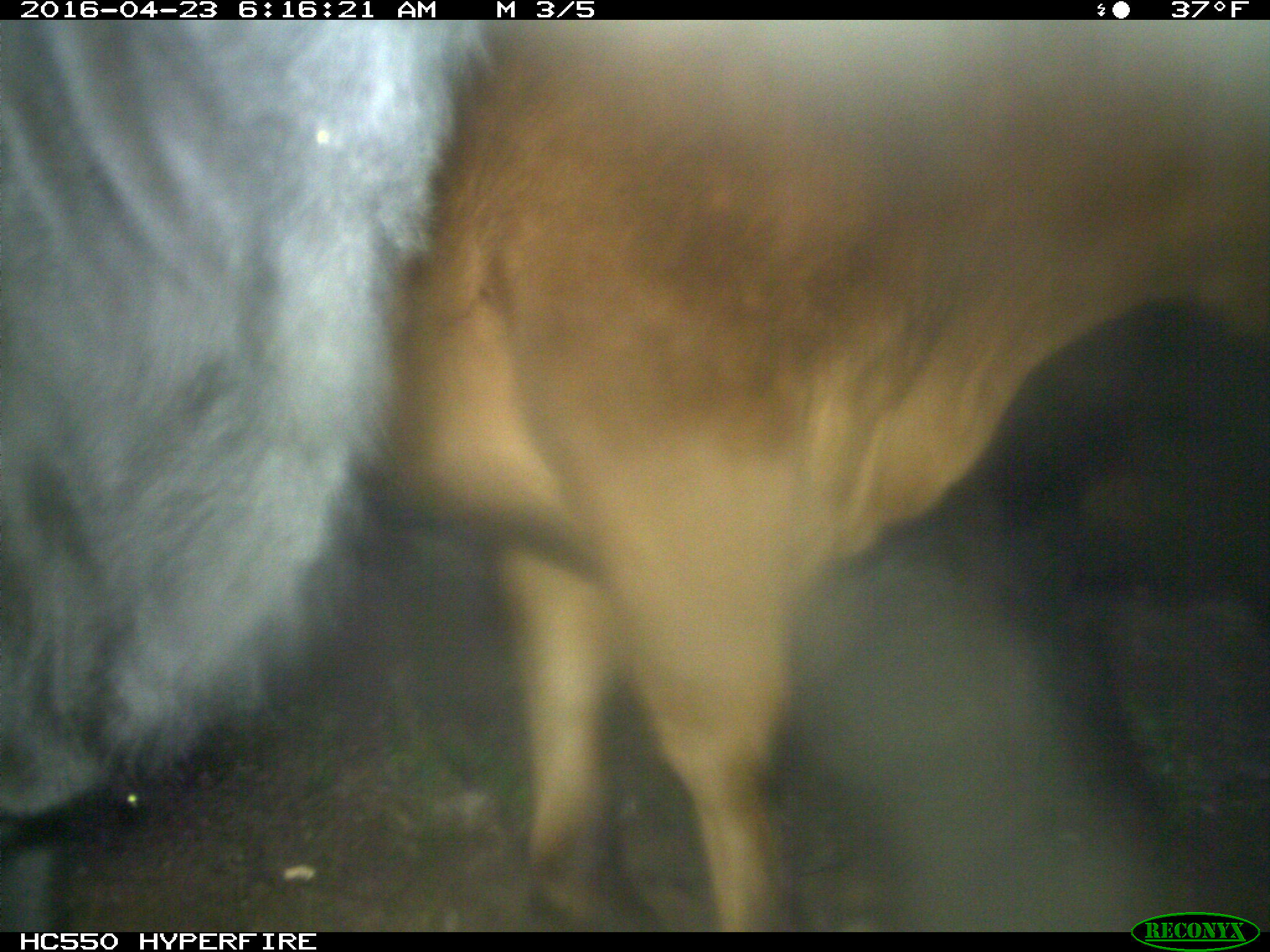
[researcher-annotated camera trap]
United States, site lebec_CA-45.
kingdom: Animalia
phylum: Chordata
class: Mammalia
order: Artiodactyla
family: Bovidae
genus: Bos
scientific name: Bos taurus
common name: domestic cow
Bos taurus (domestic cow).